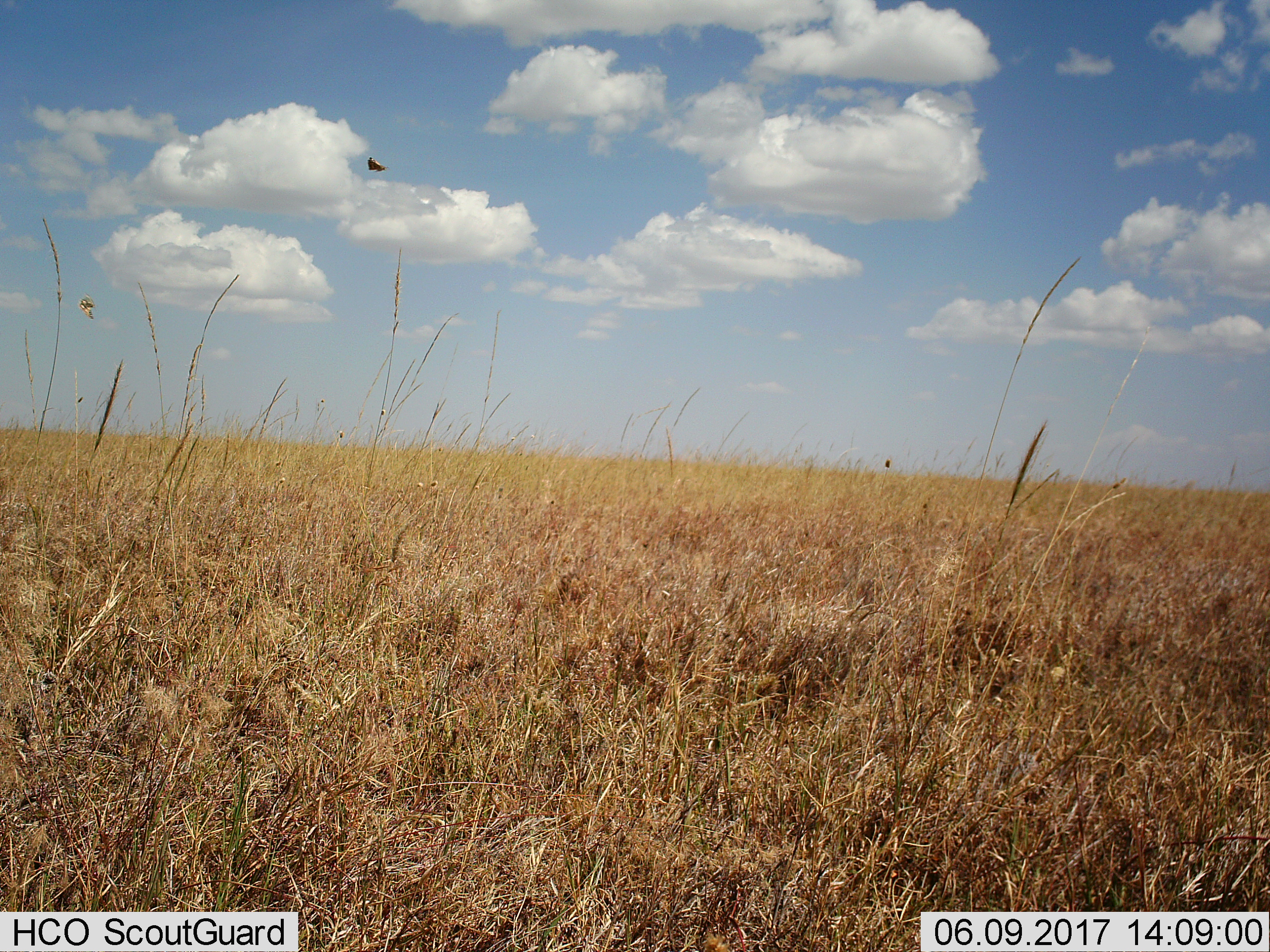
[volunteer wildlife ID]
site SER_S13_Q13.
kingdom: Animalia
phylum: Chordata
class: Aves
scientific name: Aves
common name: bird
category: birdother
Birdother (bird) (Aves), count 1. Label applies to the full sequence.